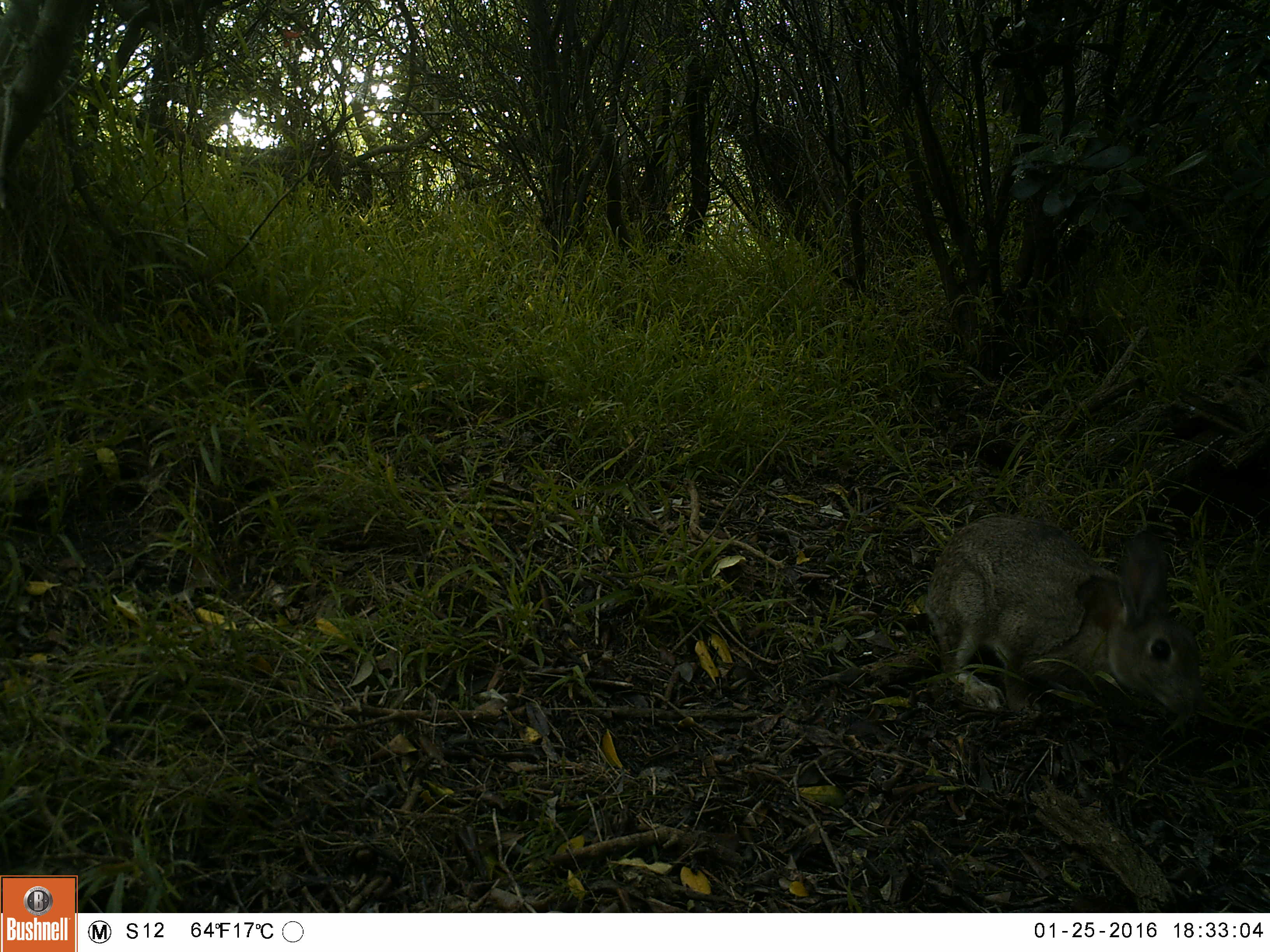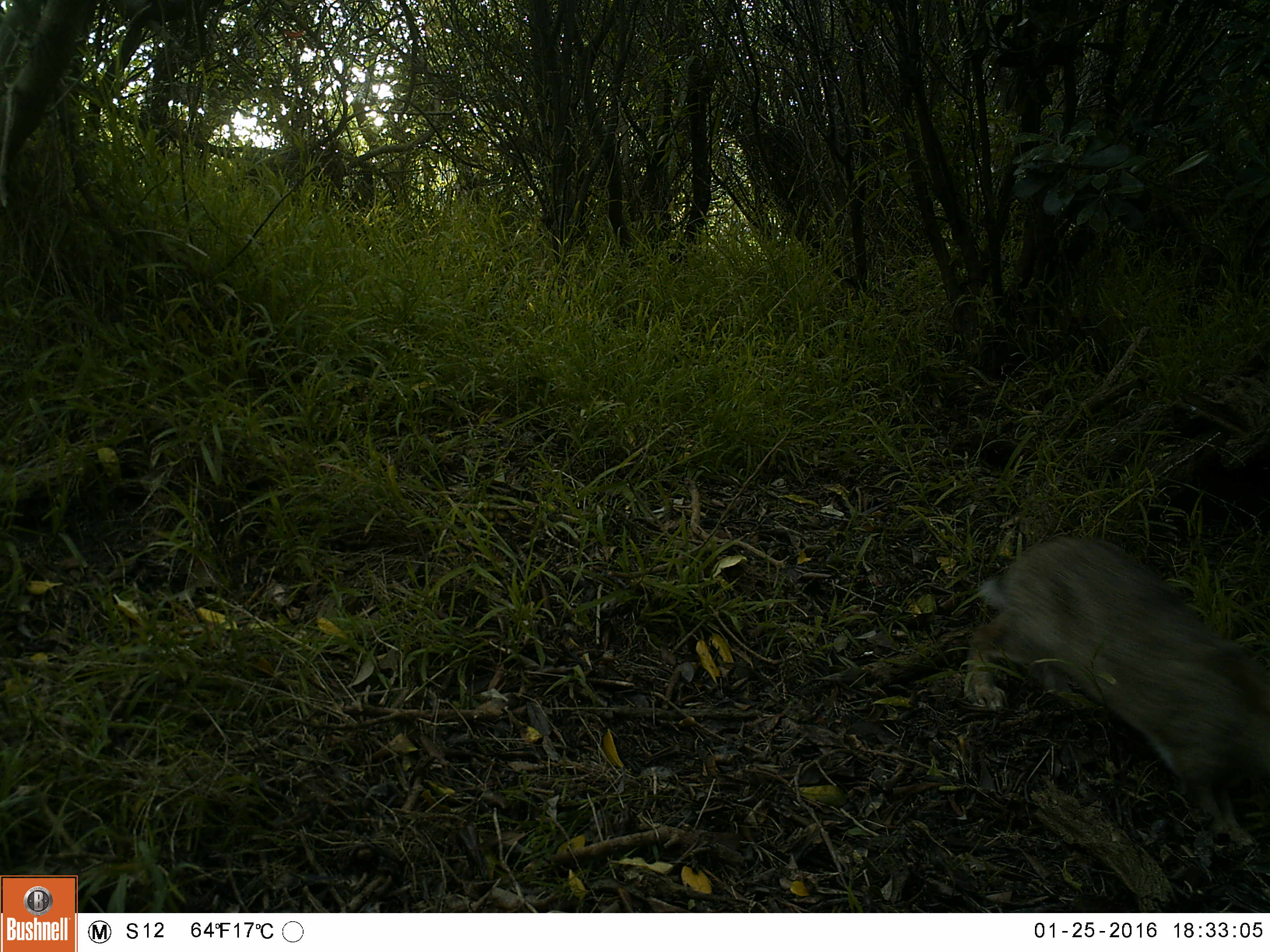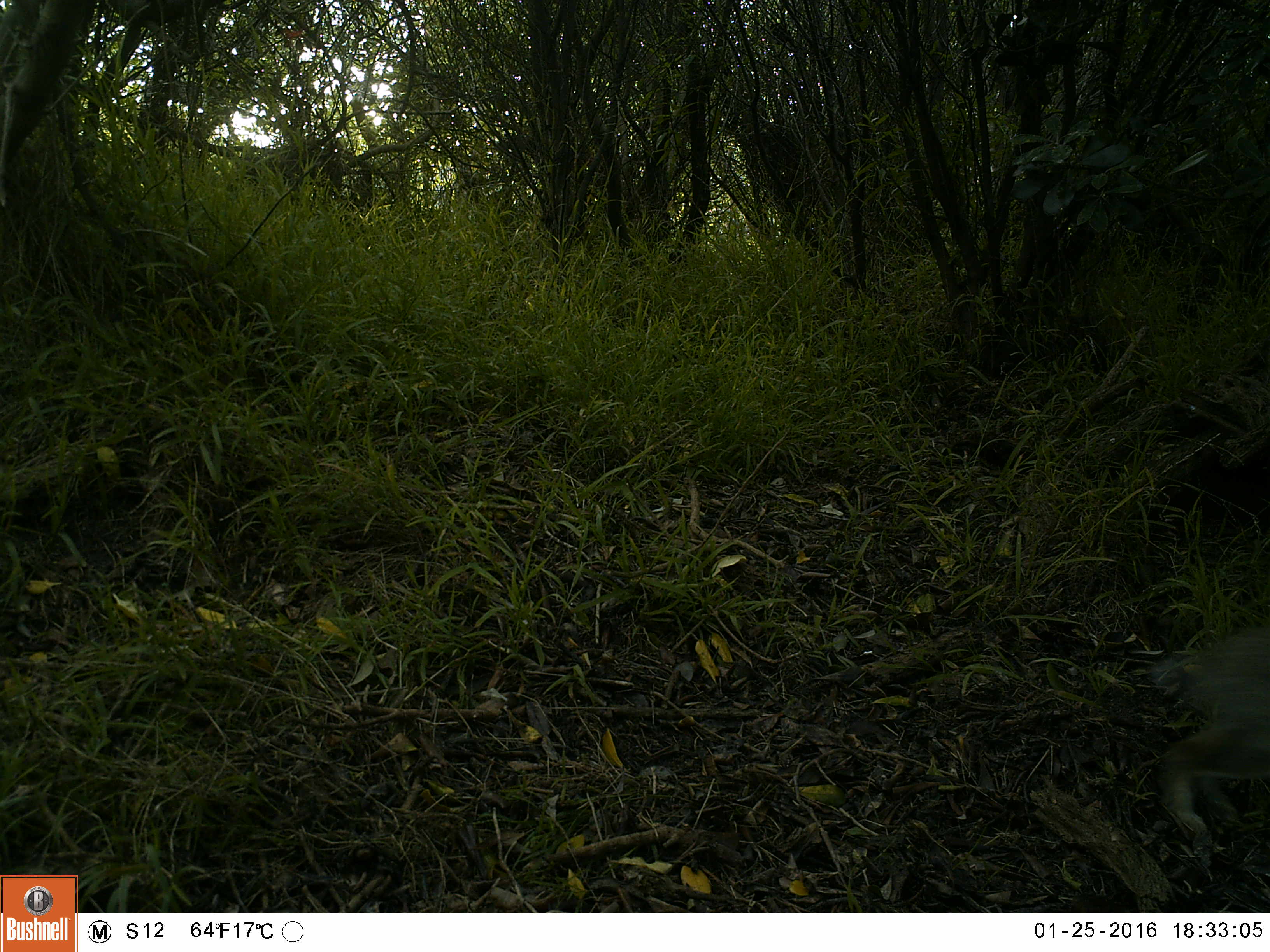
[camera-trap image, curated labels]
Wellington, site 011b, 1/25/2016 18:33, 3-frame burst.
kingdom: Animalia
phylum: Chordata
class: Mammalia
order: Lagomorpha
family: Leporidae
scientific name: Leporidae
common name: rabbit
Rabbit (Leporidae).